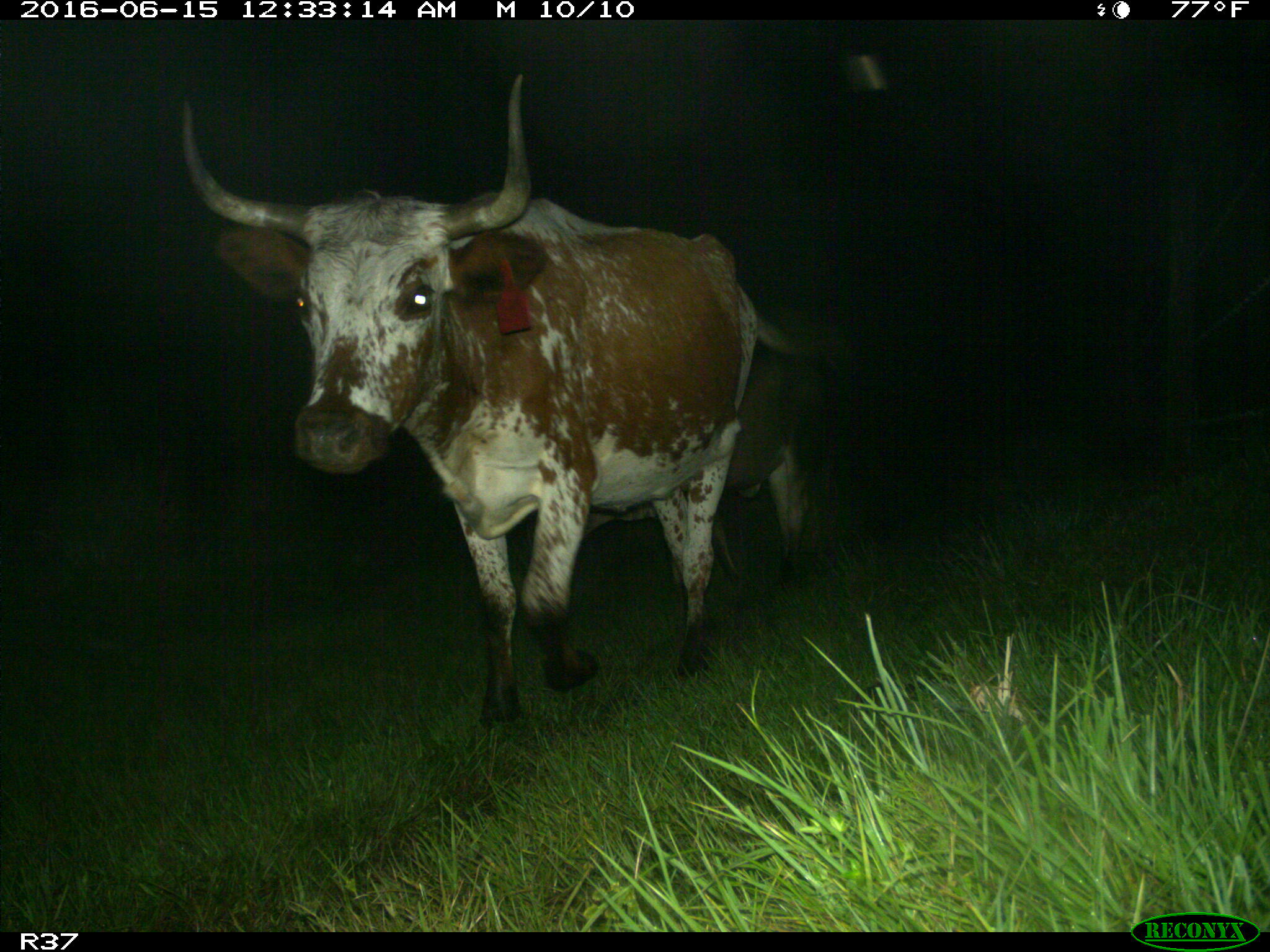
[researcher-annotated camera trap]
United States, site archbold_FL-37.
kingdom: Animalia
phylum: Chordata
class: Mammalia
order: Artiodactyla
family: Bovidae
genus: Bos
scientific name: Bos taurus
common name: domestic cow